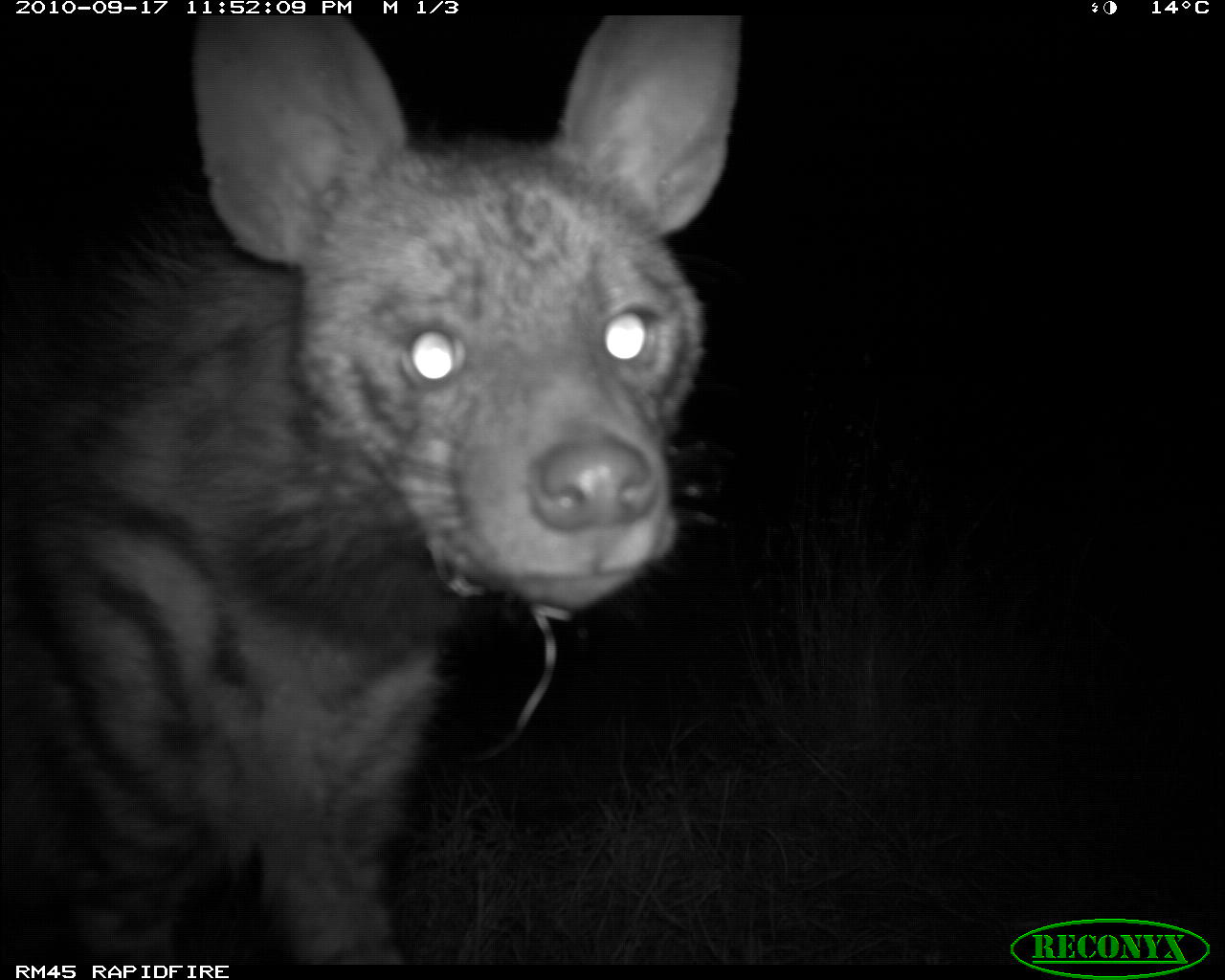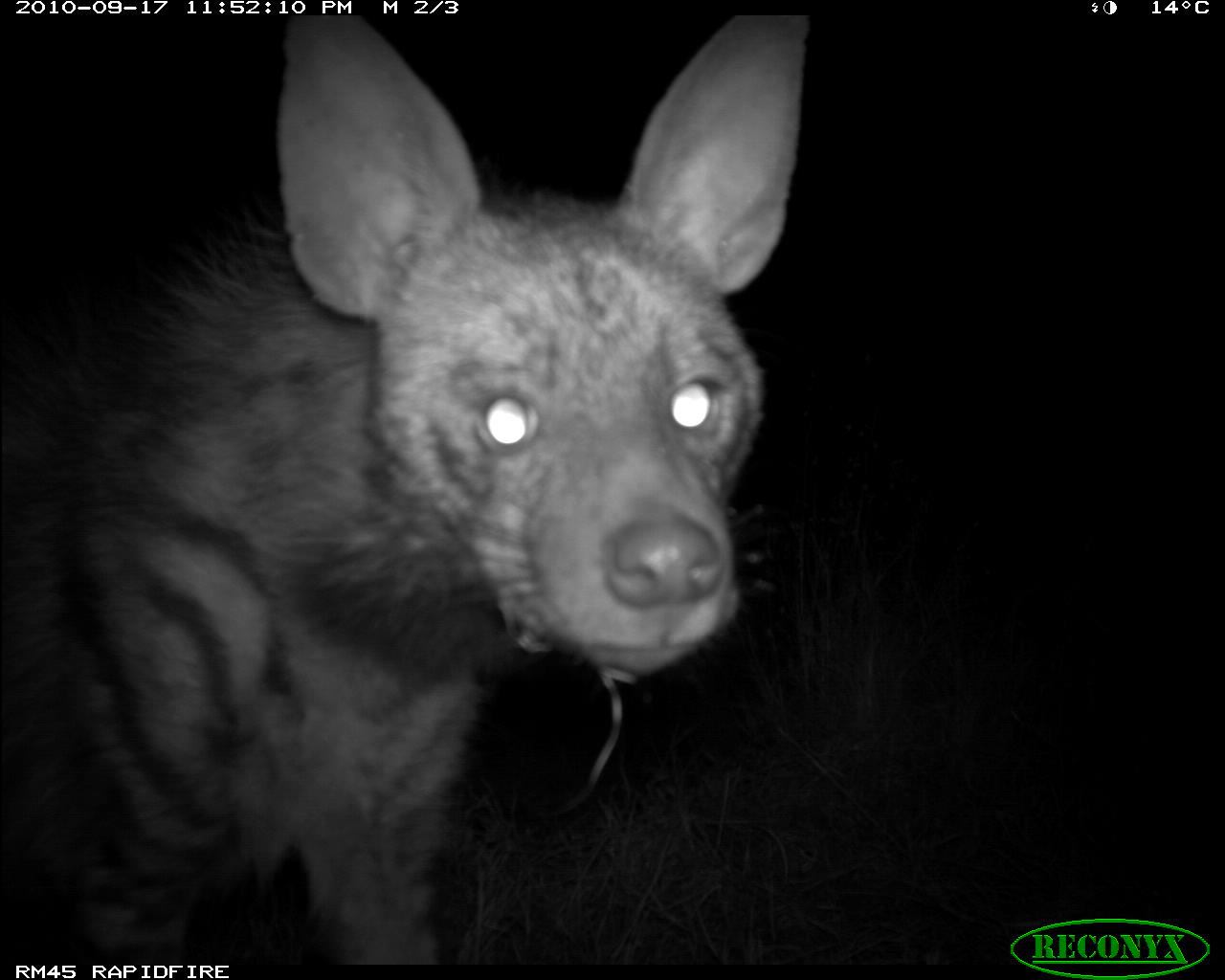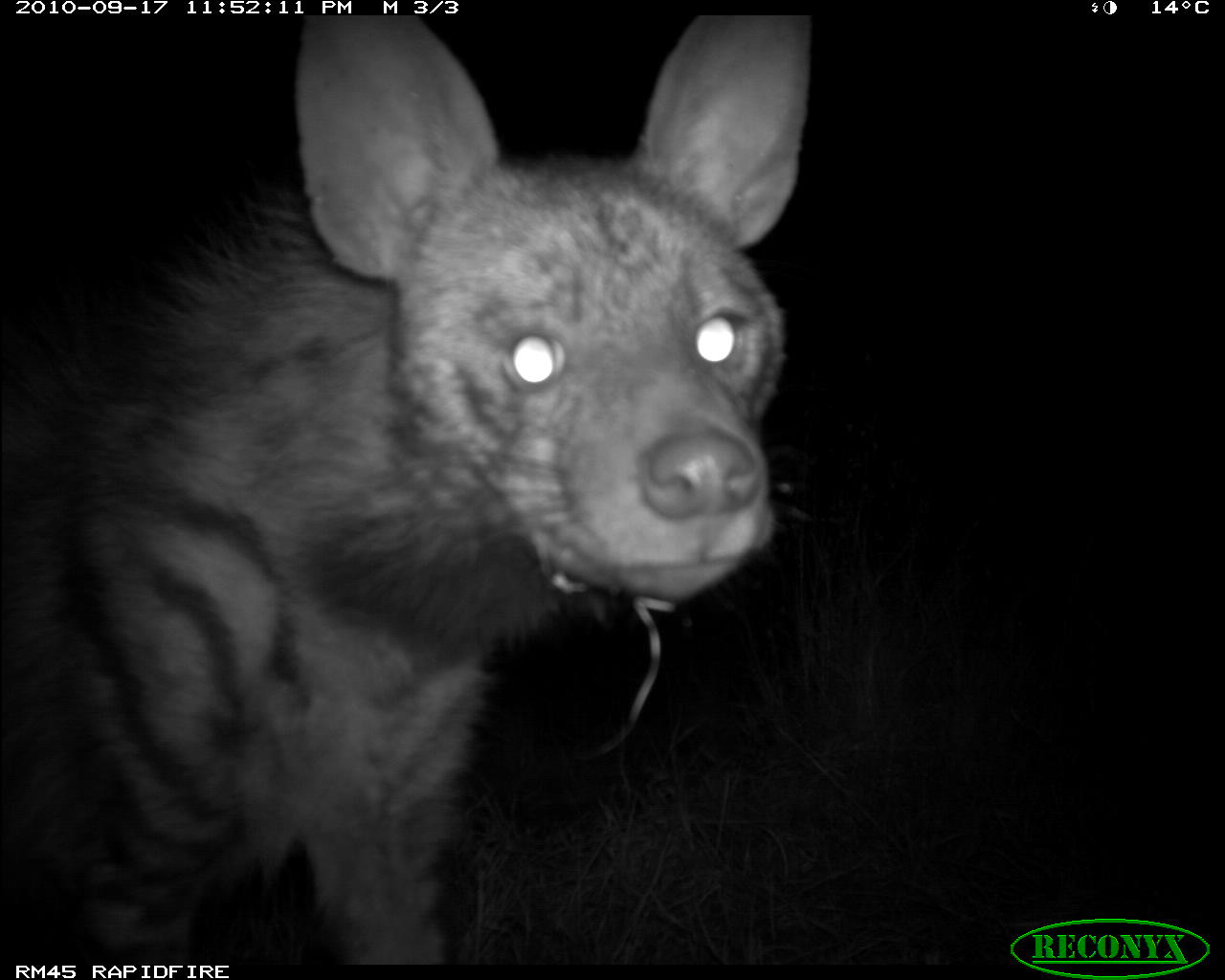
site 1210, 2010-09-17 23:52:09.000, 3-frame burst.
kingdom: Animalia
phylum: Chordata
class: Mammalia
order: Carnivora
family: Hyaenidae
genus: Hyaena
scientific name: Hyaena hyaena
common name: striped hyena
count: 1